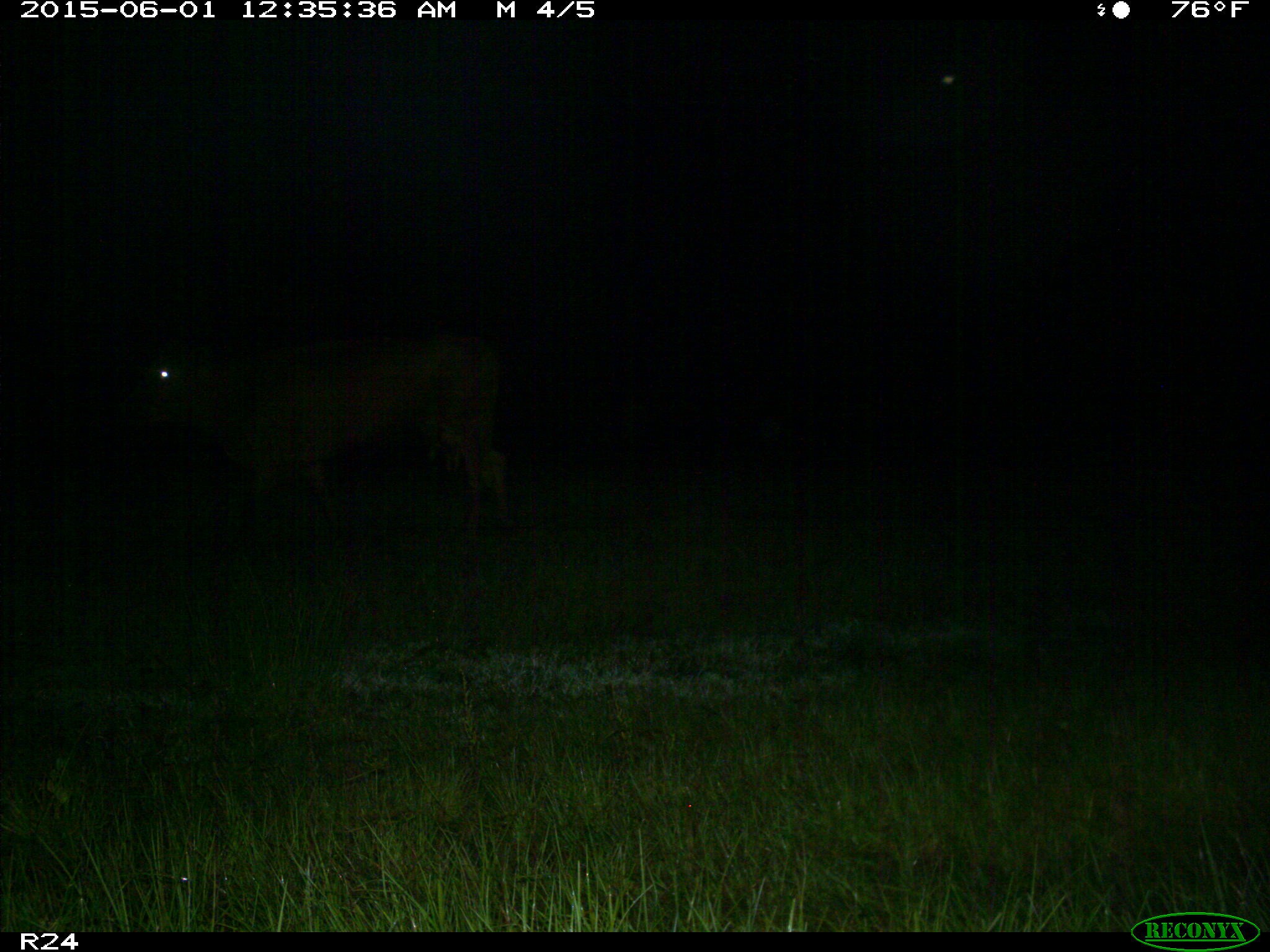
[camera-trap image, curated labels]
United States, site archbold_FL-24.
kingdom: Animalia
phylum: Chordata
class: Mammalia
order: Artiodactyla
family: Bovidae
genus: Bos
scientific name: Bos taurus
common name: domestic cow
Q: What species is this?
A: Bos taurus (domestic cow).